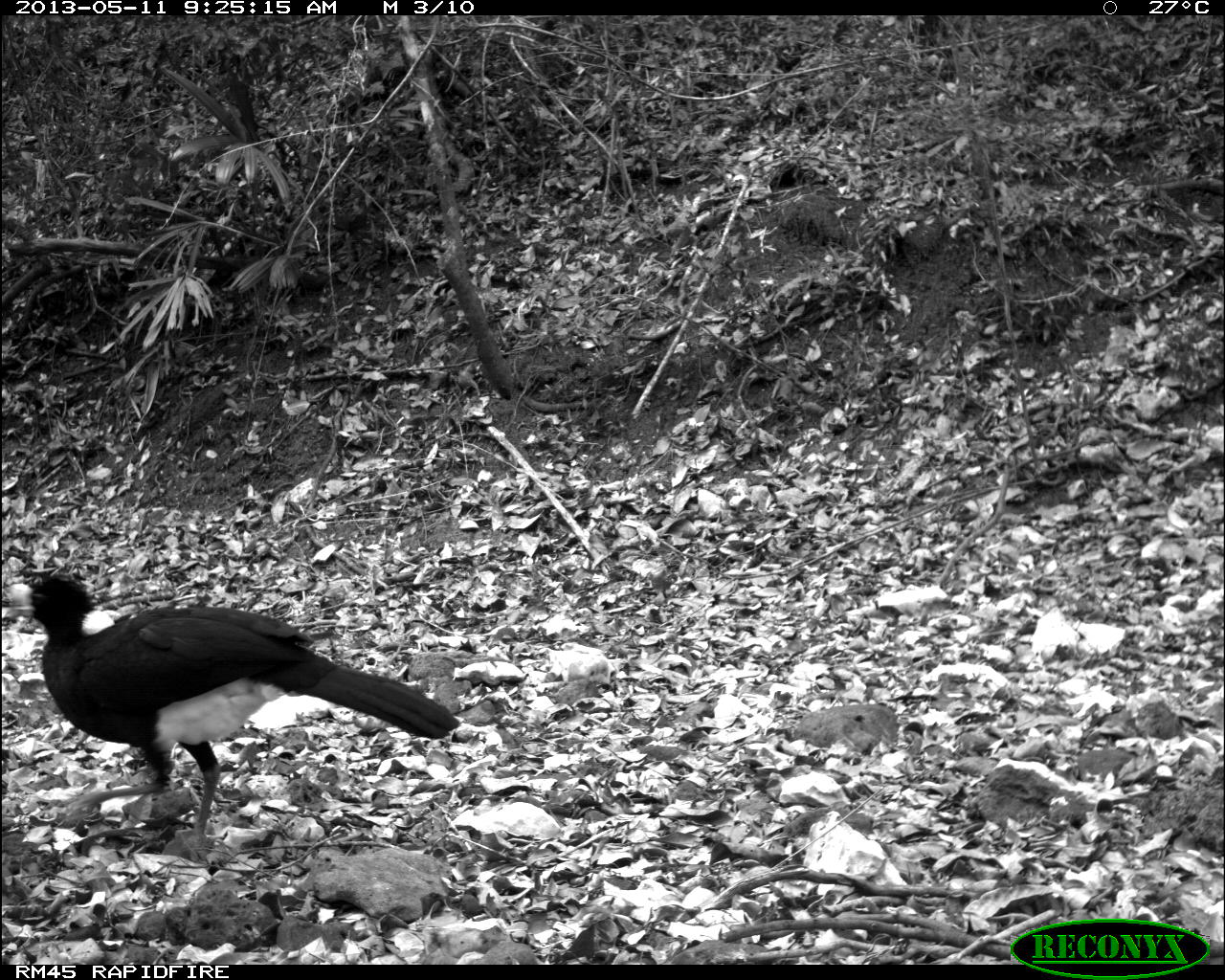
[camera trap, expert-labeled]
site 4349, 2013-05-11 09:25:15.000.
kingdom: Animalia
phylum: Chordata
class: Aves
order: Galliformes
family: Cracidae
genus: Crax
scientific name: Crax rubra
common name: great curassow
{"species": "Crax rubra (great curassow)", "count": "1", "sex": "male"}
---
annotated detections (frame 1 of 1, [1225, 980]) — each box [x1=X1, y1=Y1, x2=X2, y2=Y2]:
crax rubra: [x1=6, y1=571, x2=461, y2=845]